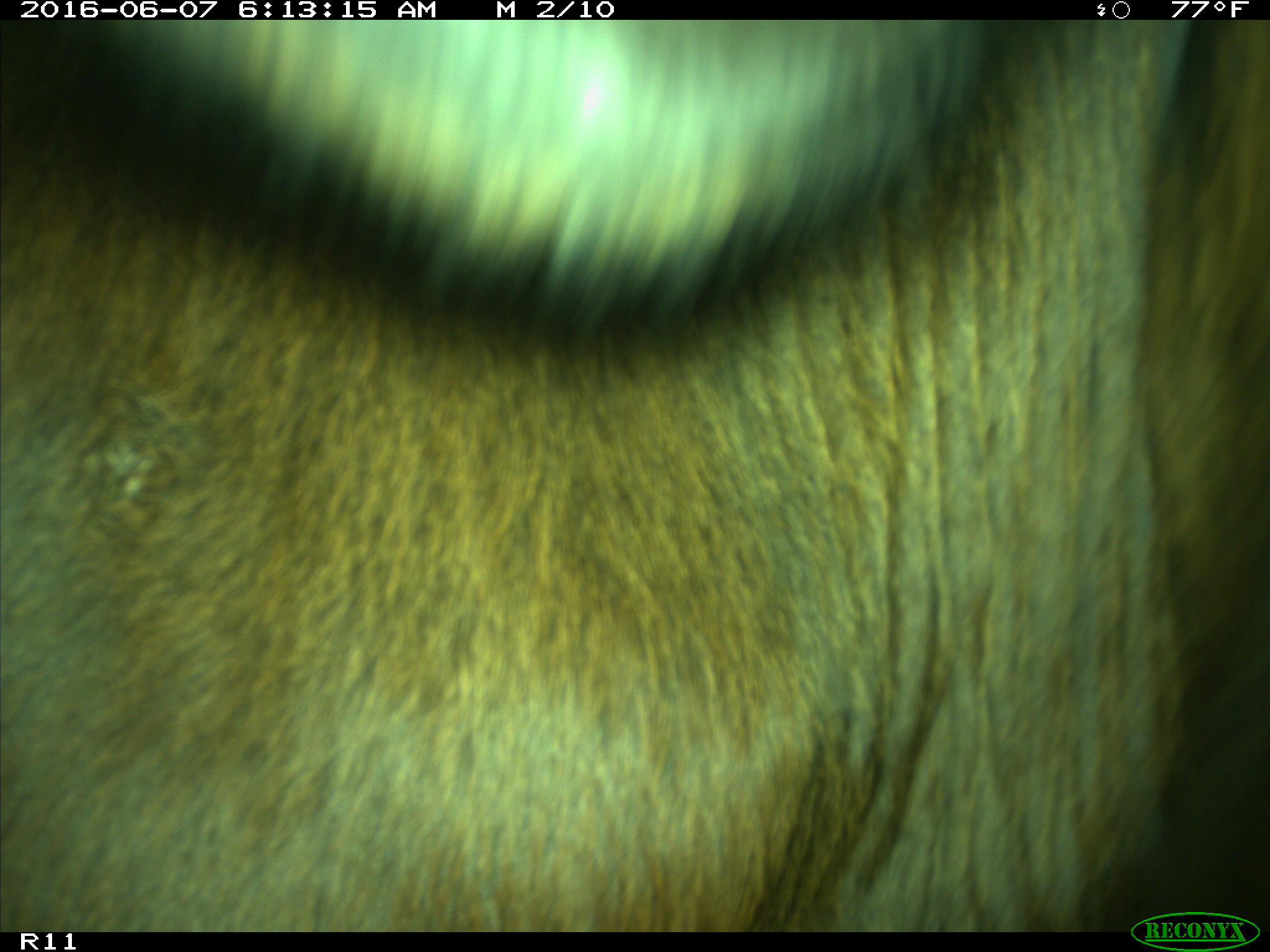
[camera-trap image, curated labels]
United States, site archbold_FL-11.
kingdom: Animalia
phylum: Chordata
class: Mammalia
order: Artiodactyla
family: Bovidae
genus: Bos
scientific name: Bos taurus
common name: domestic cow